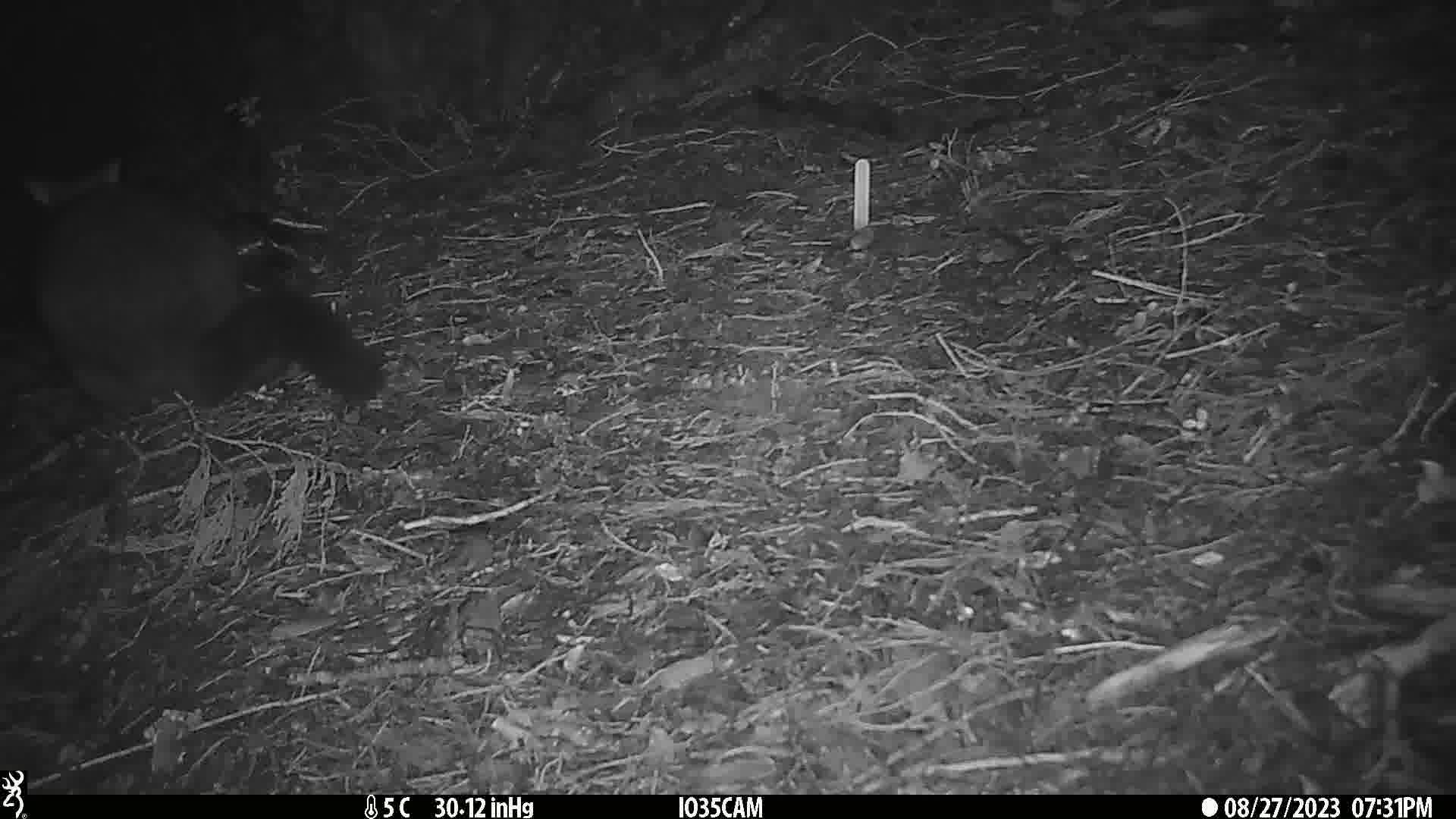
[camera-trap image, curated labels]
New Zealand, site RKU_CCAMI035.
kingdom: Animalia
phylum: Chordata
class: Mammalia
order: Diprotodontia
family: Phalangeridae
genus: Trichosurus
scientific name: Trichosurus vulpecula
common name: common brushtail possum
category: possum